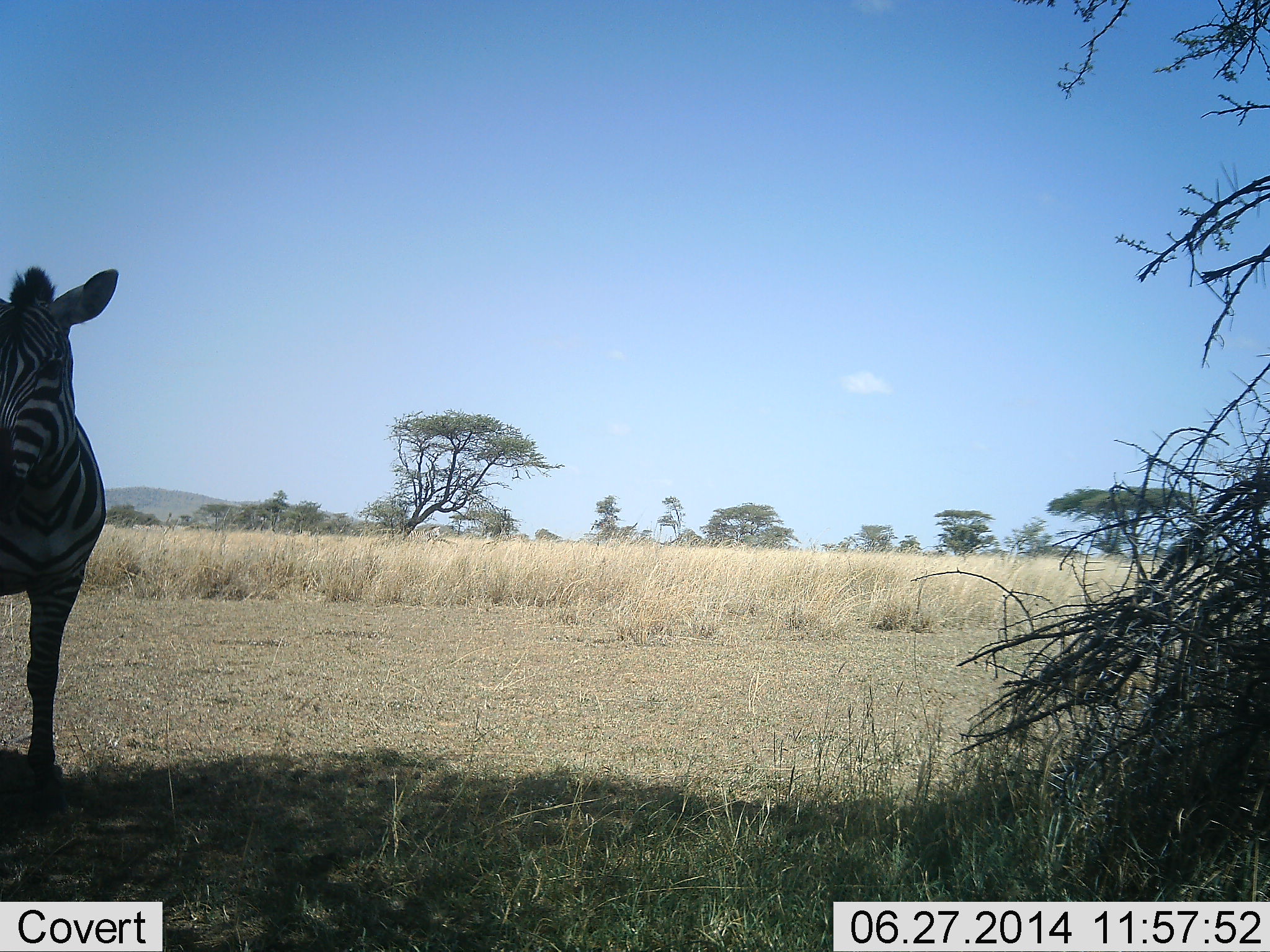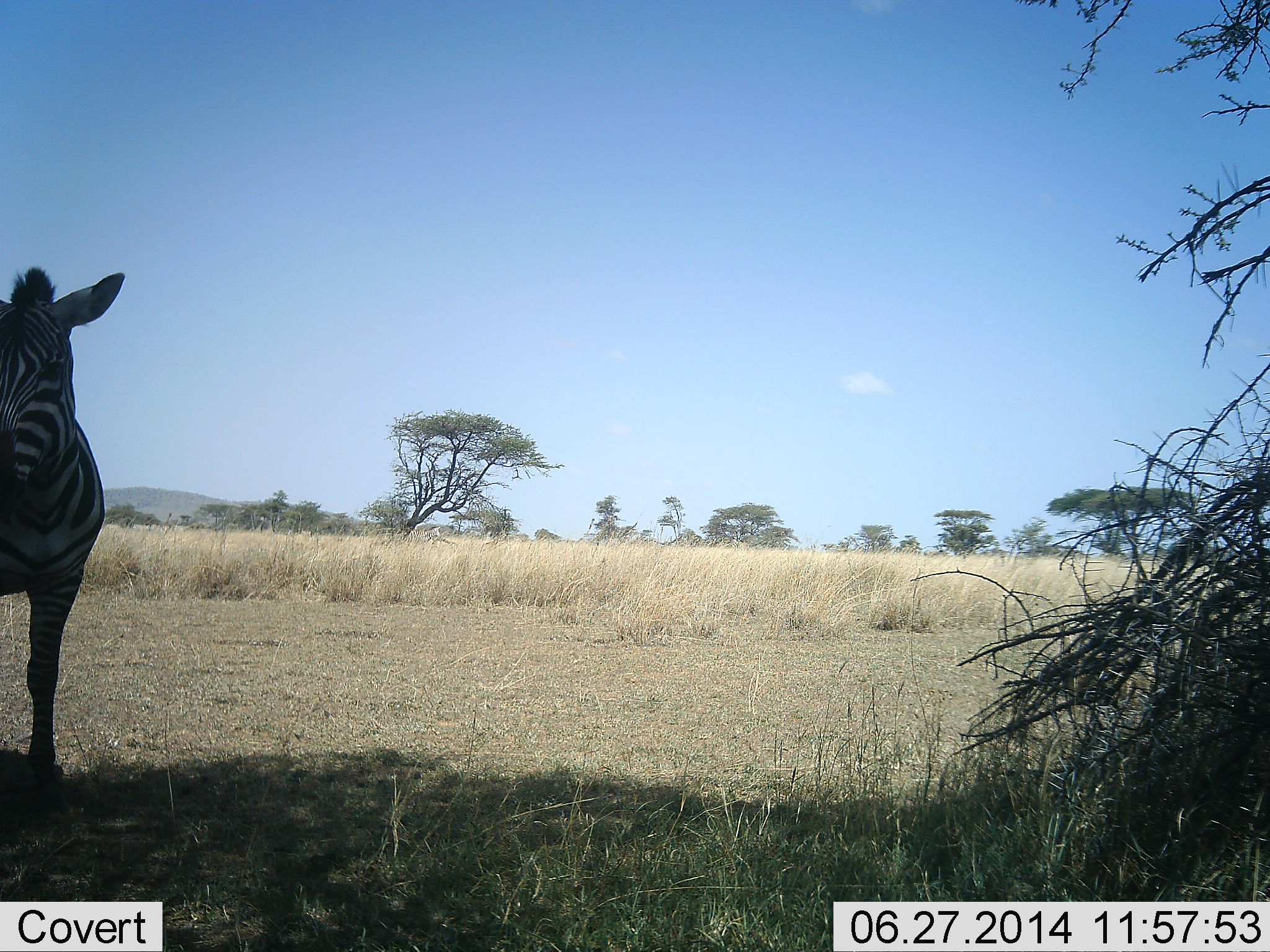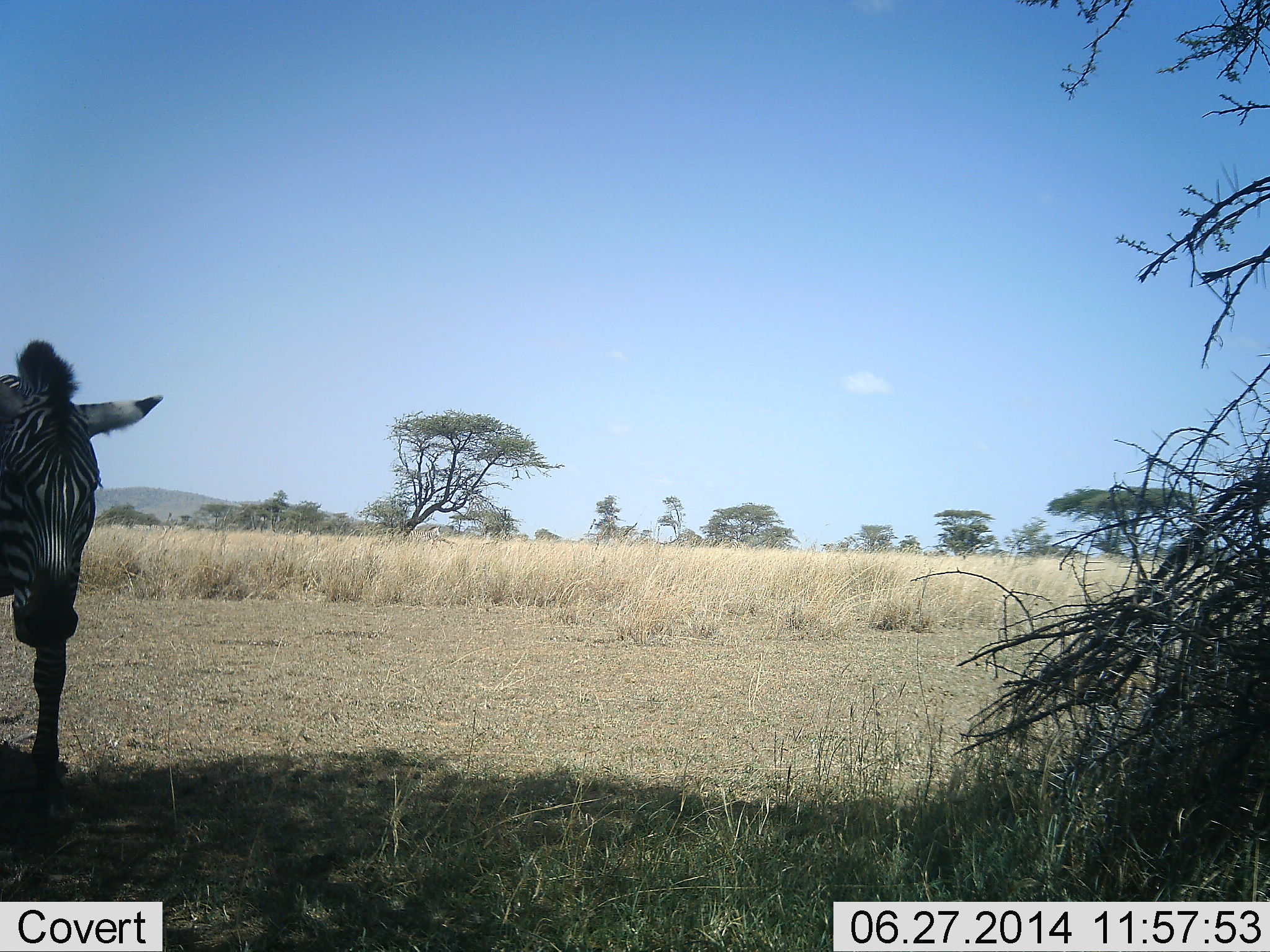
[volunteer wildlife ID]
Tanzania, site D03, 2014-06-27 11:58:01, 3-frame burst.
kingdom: Animalia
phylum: Chordata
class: Mammalia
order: Perissodactyla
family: Equidae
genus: Equus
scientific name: Equus quagga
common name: plains zebra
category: zebra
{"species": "zebra (plains zebra) (Equus quagga)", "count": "1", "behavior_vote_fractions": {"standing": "80%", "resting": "0%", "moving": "10%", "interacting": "0%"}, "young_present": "0%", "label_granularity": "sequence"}